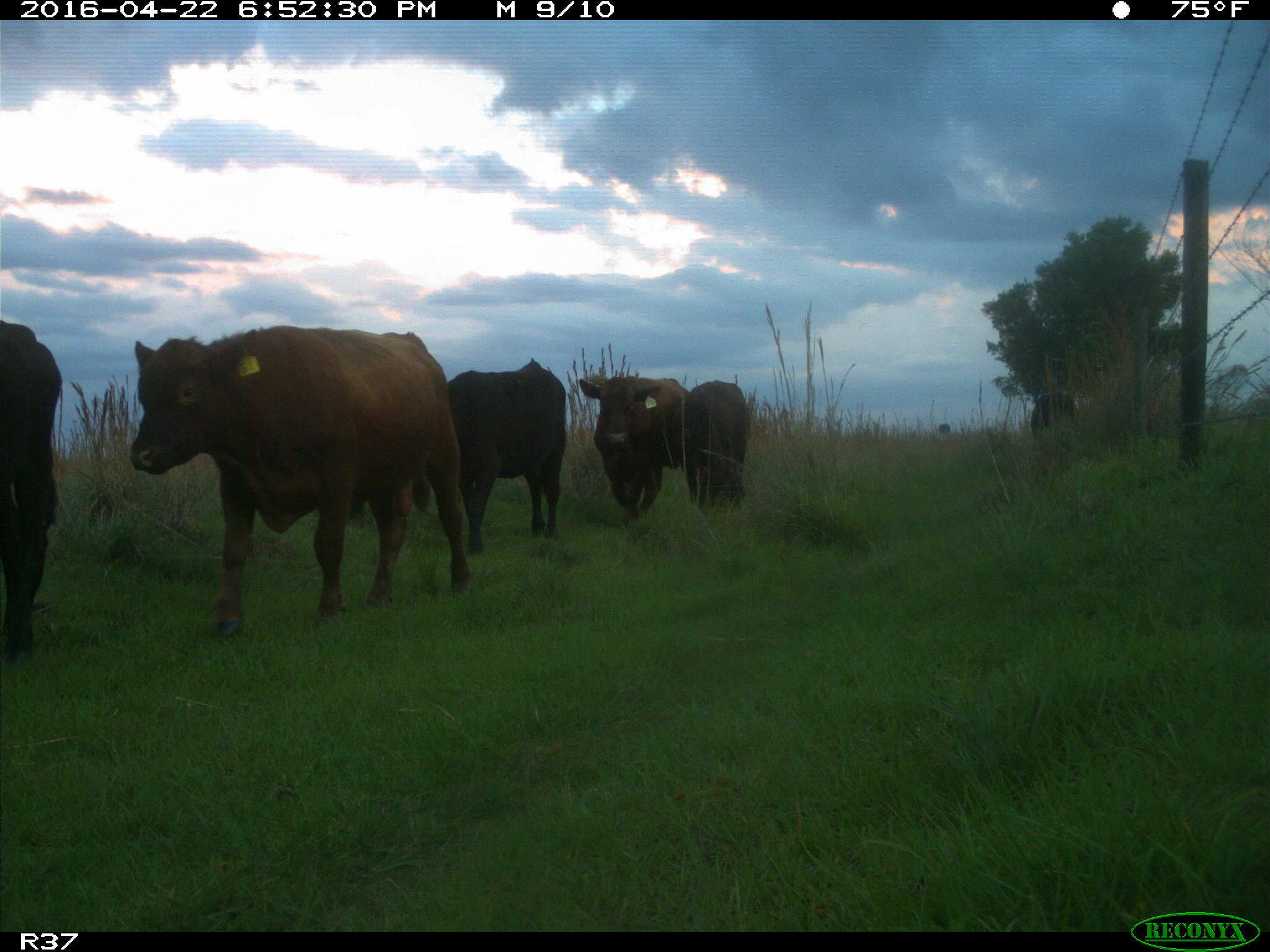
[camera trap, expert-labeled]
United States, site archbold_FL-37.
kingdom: Animalia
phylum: Chordata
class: Mammalia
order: Artiodactyla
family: Bovidae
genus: Bos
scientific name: Bos taurus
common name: domestic cow